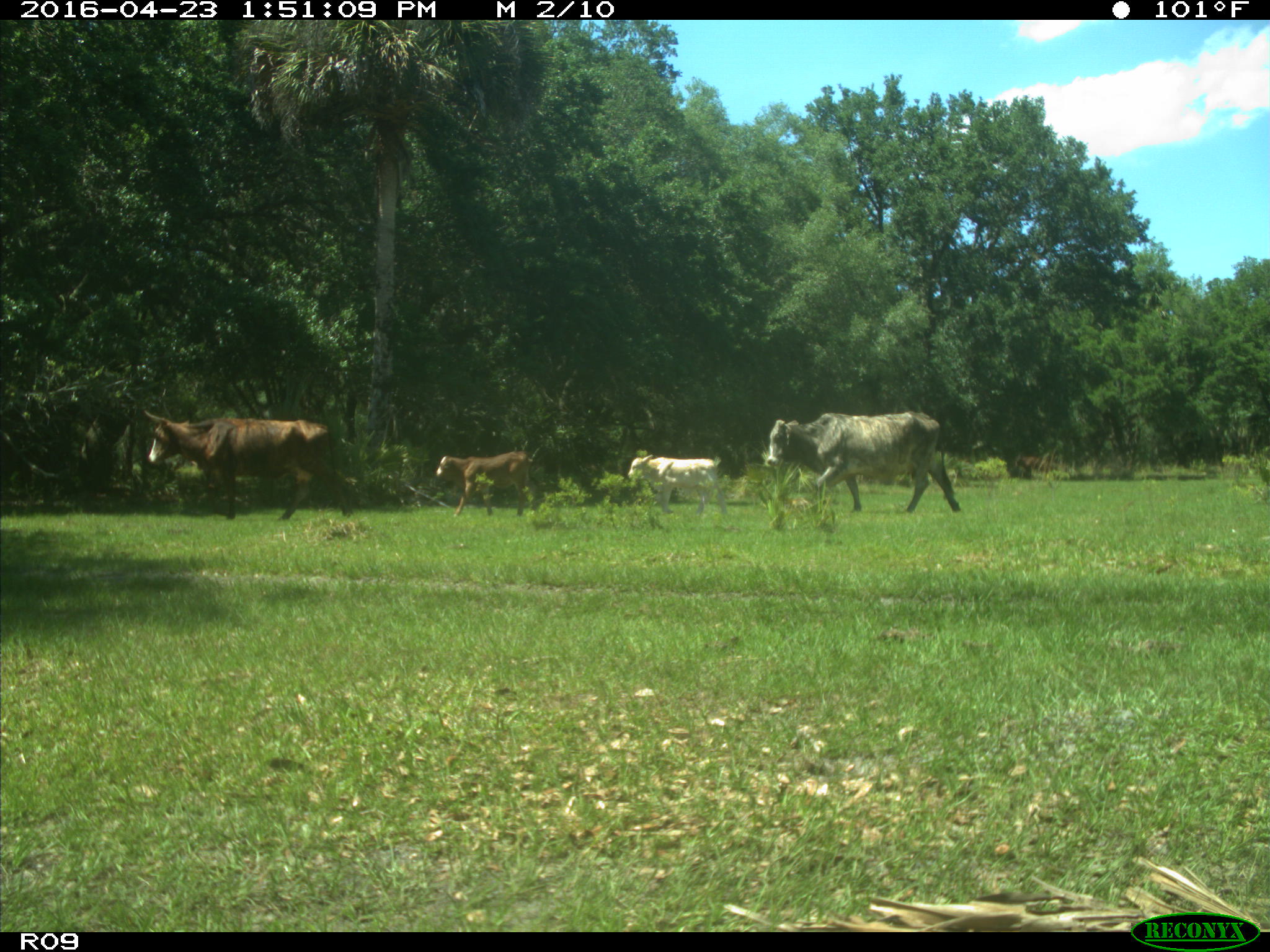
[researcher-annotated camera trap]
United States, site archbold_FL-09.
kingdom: Animalia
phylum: Chordata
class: Mammalia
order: Artiodactyla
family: Bovidae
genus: Bos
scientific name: Bos taurus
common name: domestic cow